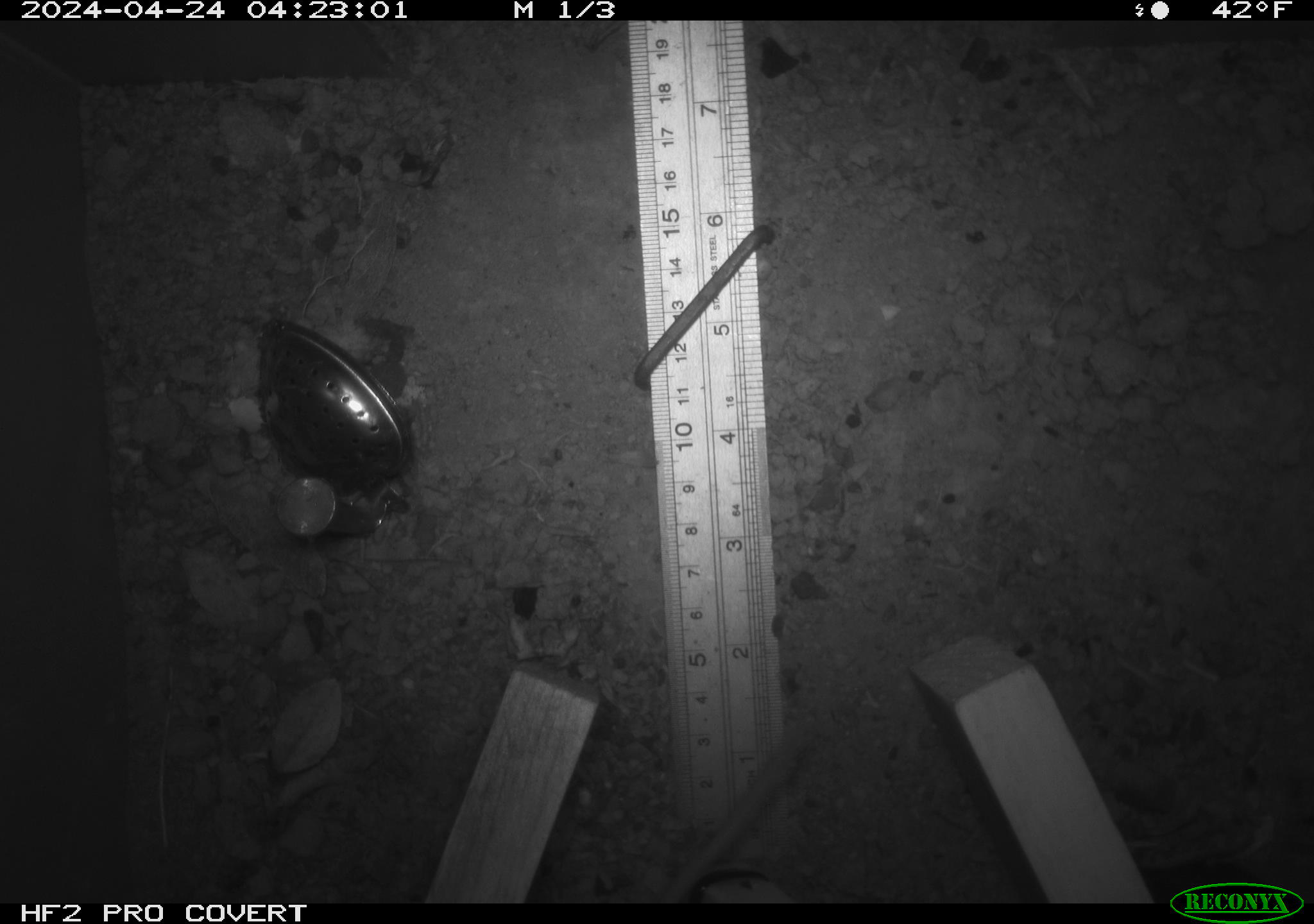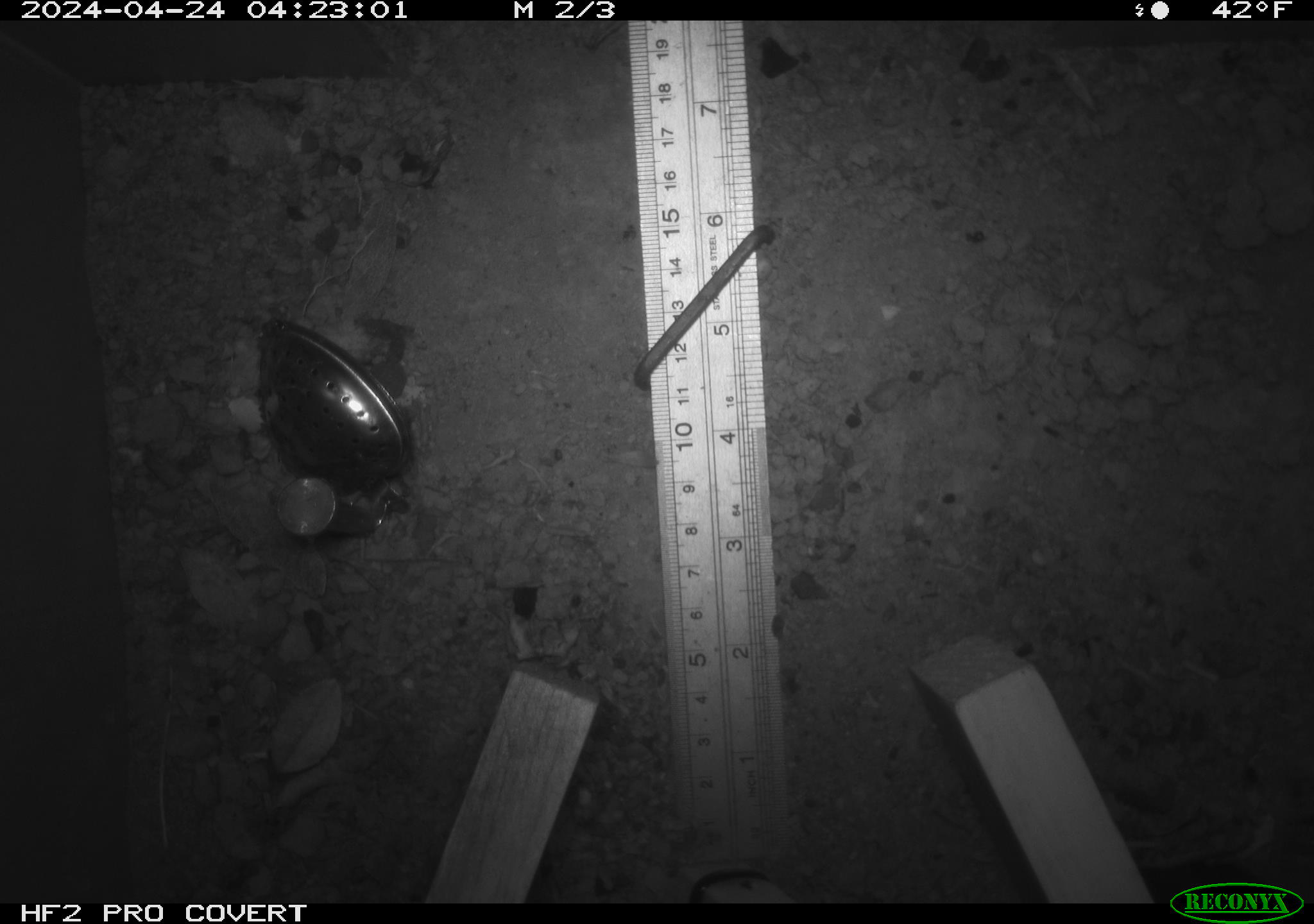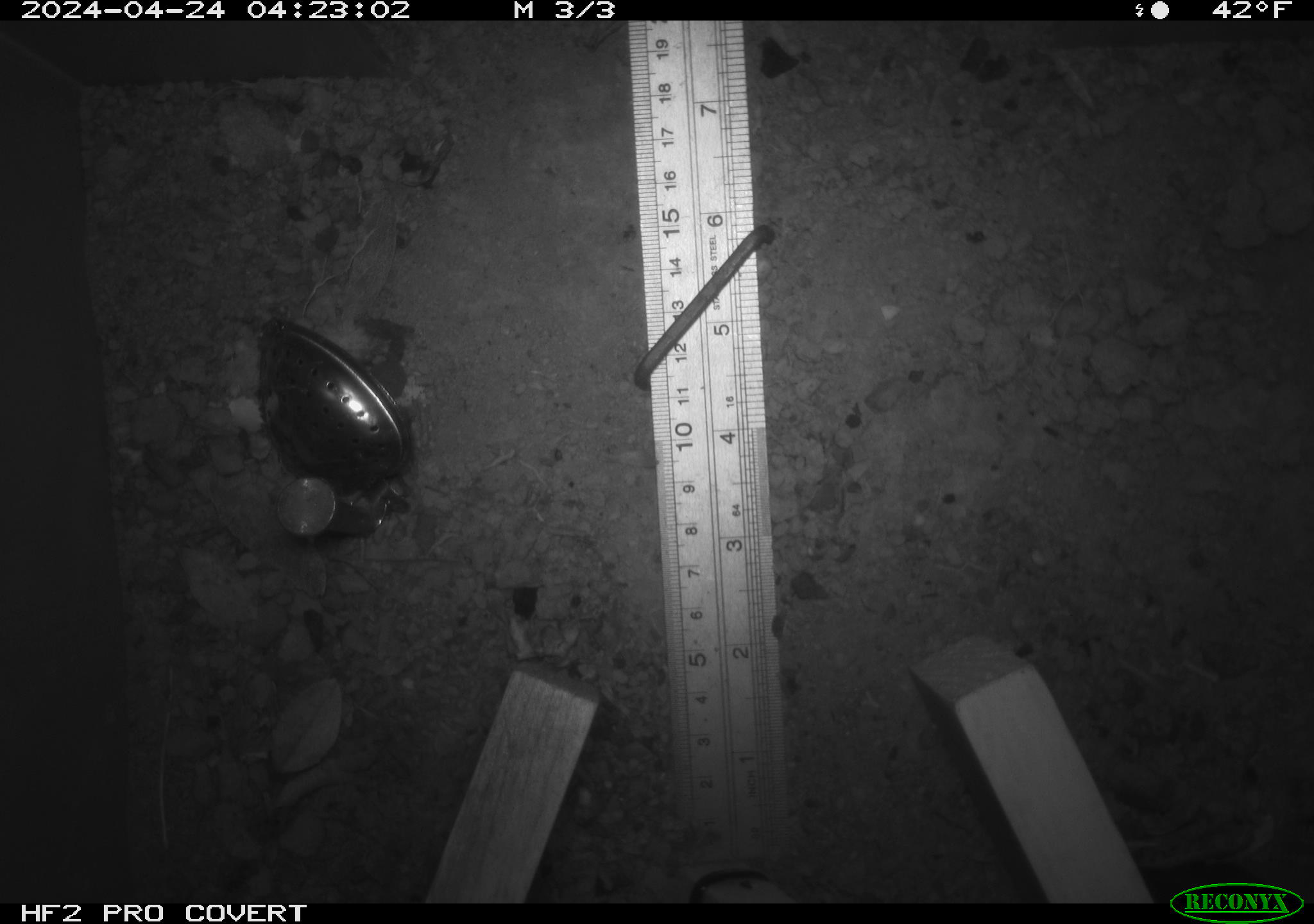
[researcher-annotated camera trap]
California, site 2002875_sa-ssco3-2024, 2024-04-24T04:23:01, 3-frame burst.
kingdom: Animalia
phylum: Chordata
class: Mammalia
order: Rodentia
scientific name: Rodentia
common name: rodent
Rodent (Rodentia).